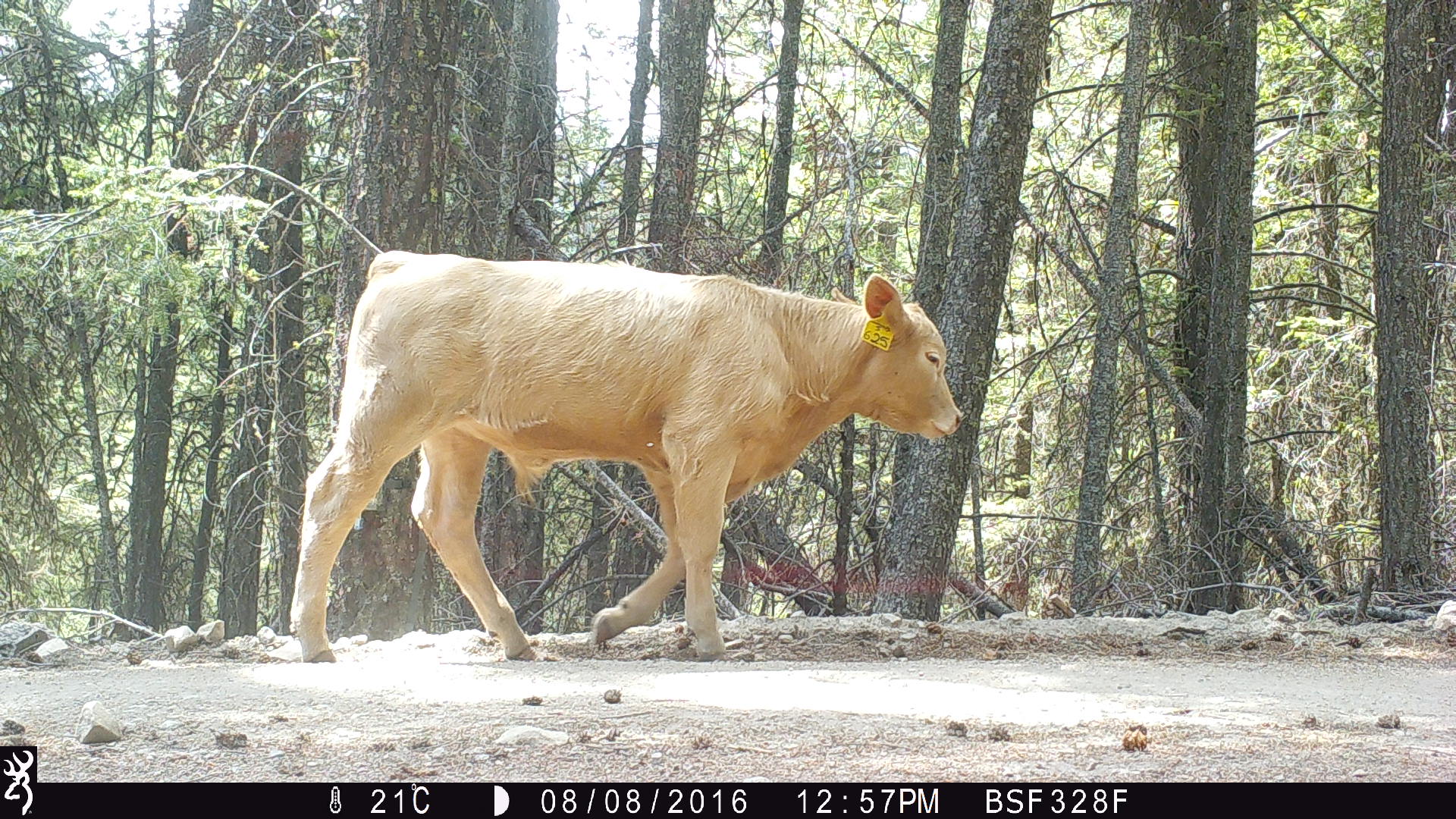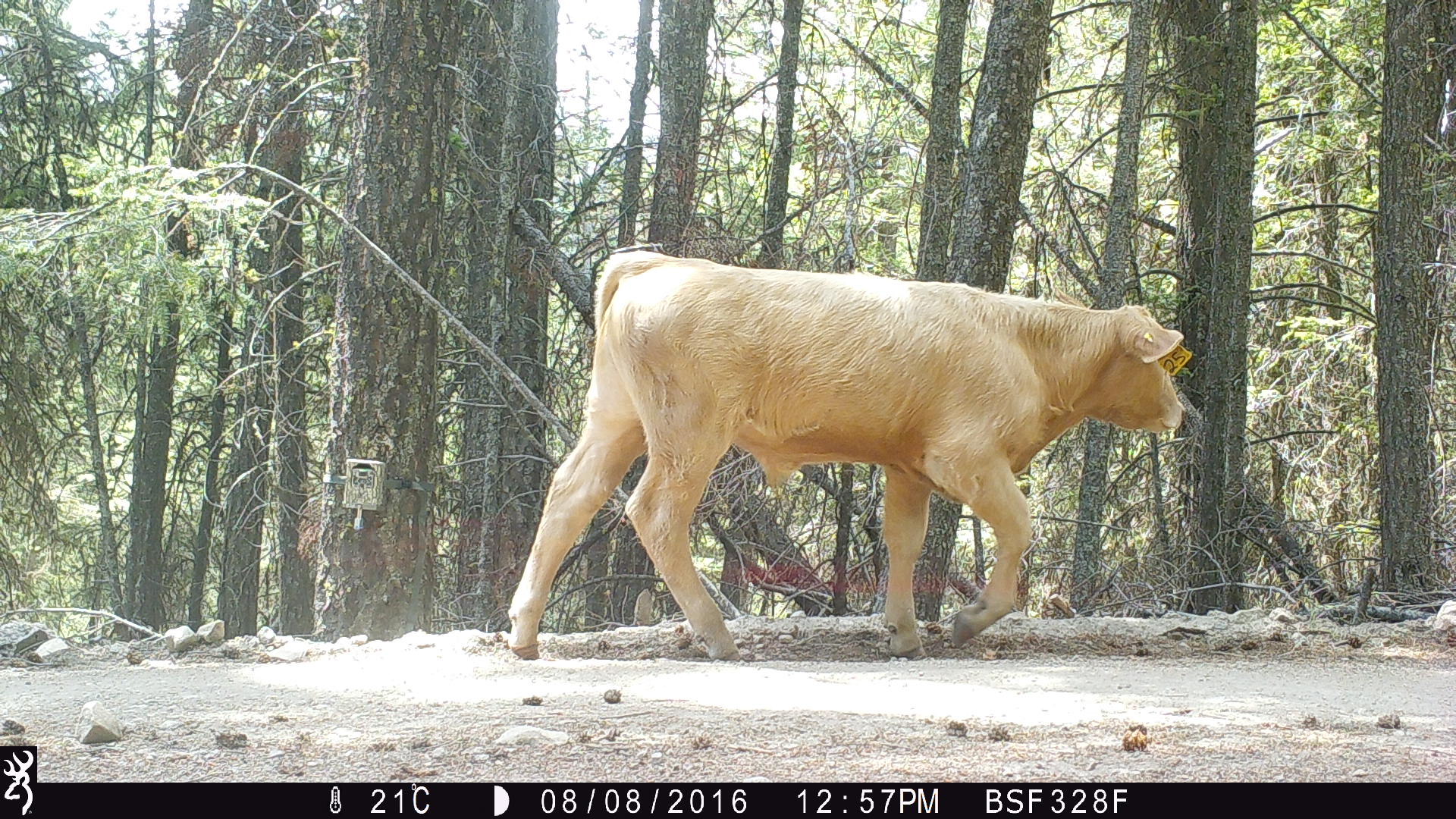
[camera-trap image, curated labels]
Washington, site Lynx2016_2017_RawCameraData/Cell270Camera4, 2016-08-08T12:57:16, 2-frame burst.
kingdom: Animalia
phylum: Chordata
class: Mammalia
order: Artiodactyla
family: Bovidae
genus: Bos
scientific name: Bos taurus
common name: domestic cattle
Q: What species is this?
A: Domestic cattle (Bos taurus).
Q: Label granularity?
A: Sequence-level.